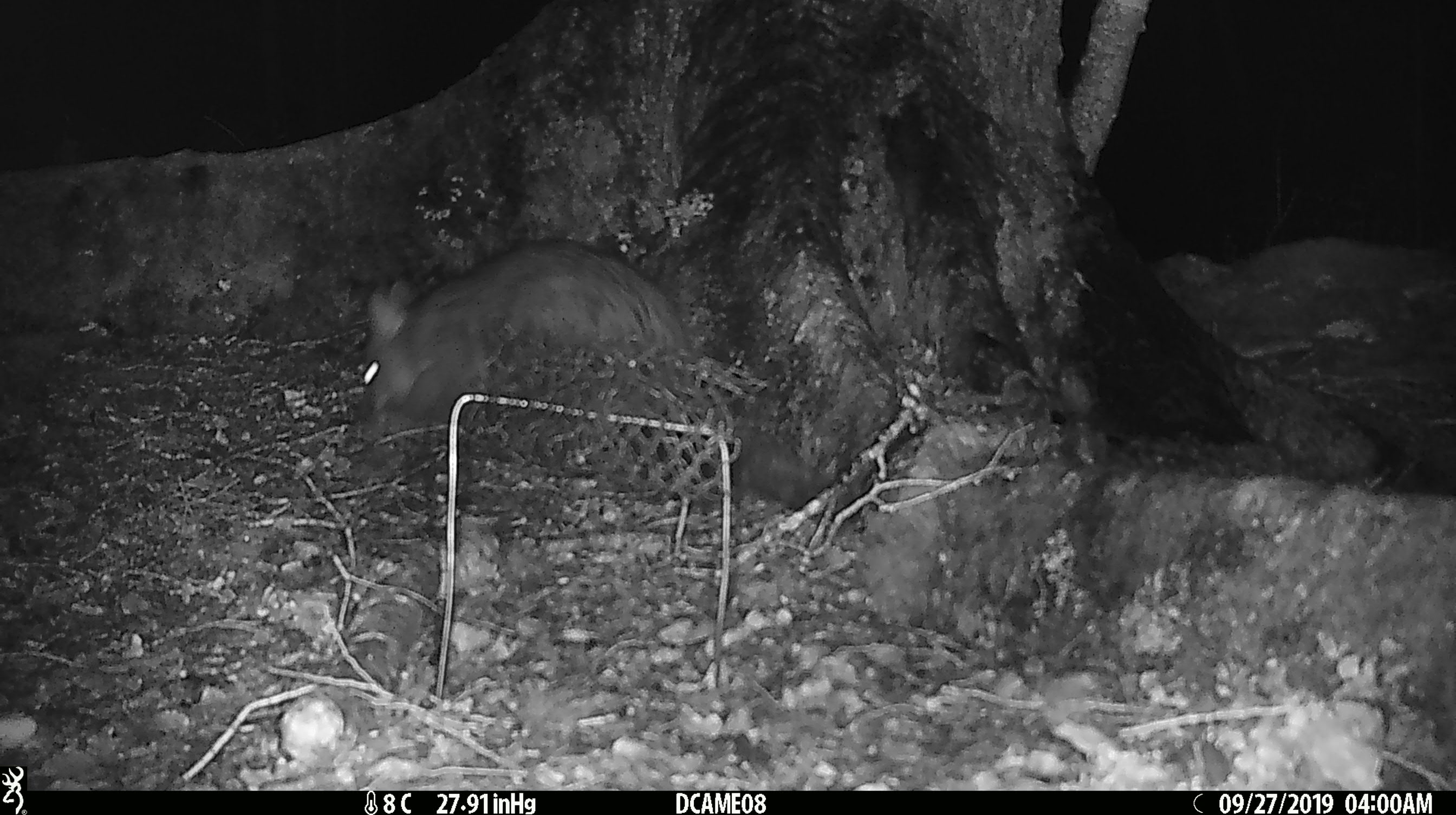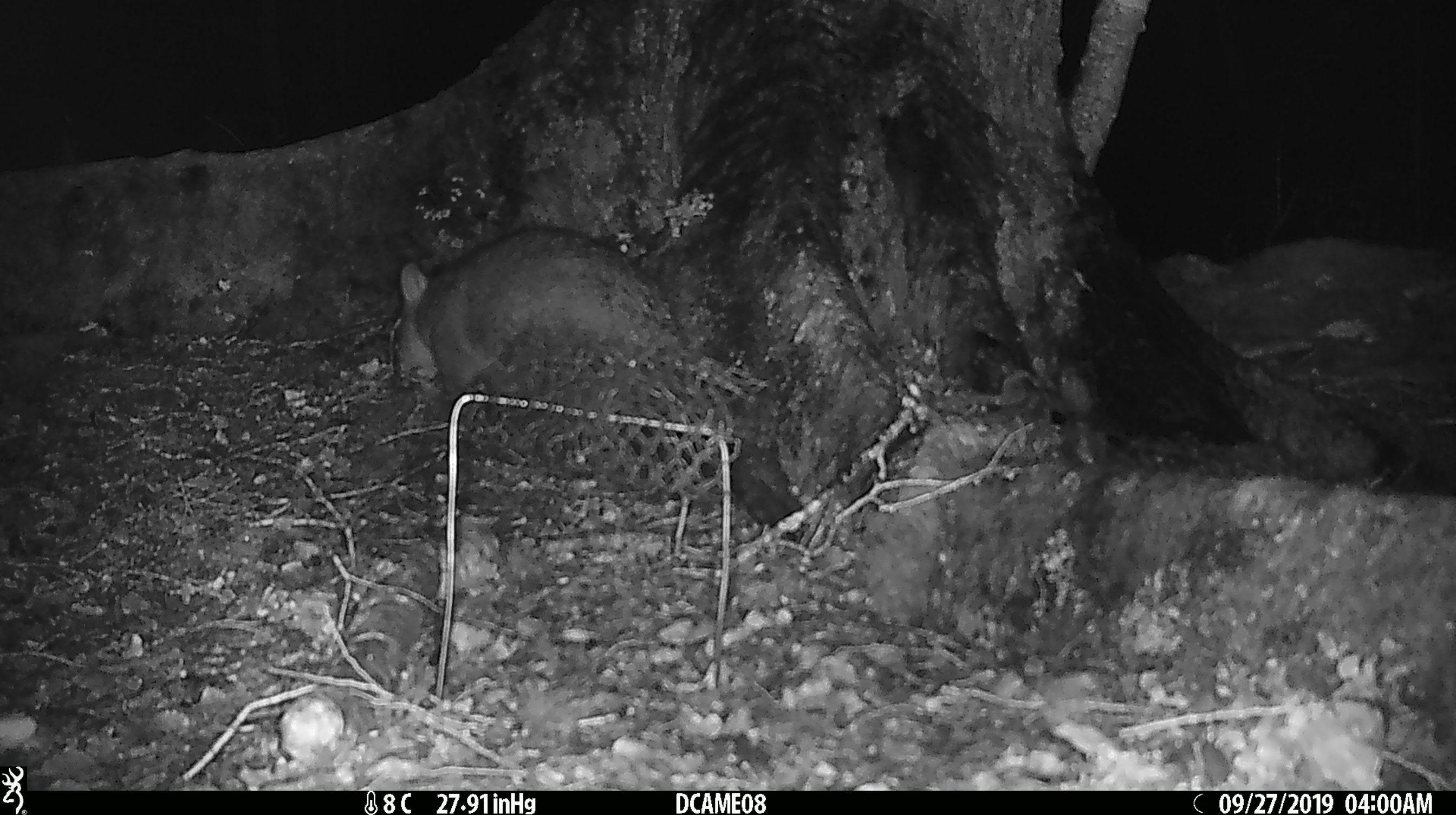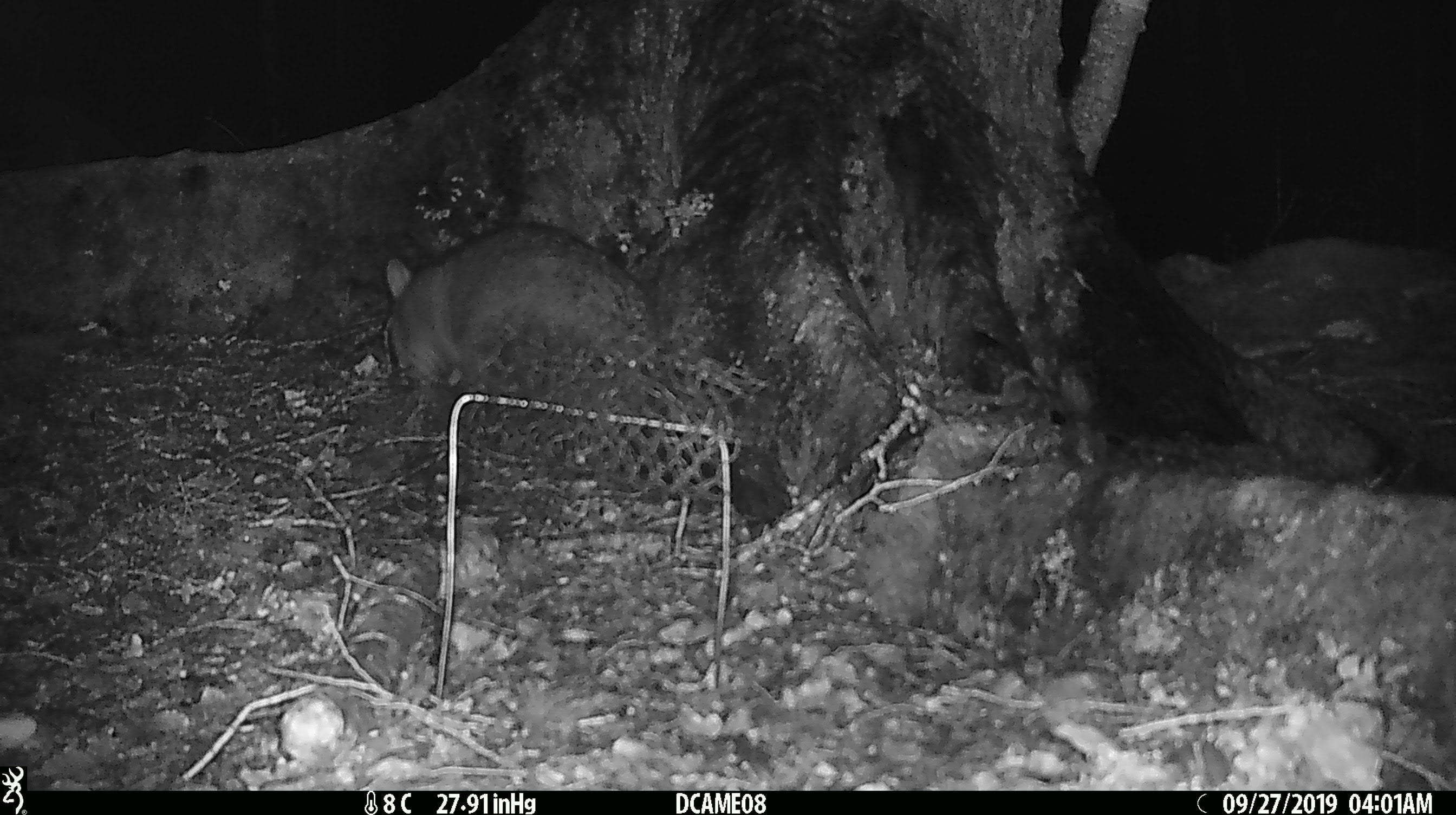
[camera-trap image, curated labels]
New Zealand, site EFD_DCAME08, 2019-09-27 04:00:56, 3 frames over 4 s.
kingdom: Animalia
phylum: Chordata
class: Mammalia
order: Diprotodontia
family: Phalangeridae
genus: Trichosurus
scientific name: Trichosurus vulpecula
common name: common brushtail possum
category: possum